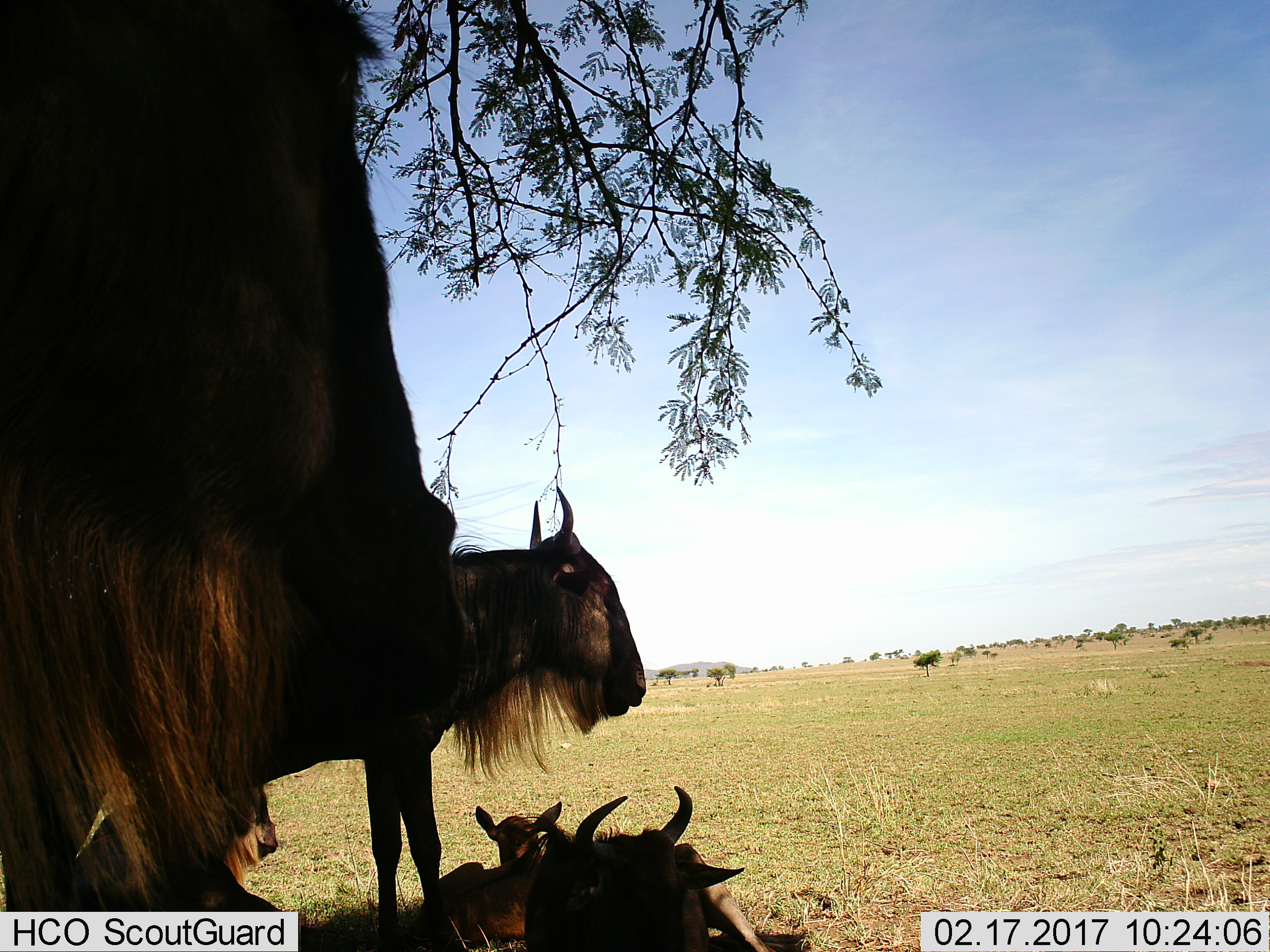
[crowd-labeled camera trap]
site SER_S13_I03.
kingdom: Animalia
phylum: Chordata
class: Mammalia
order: Artiodactyla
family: Bovidae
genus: Connochaetes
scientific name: Connochaetes taurinus taurinus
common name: blue wildebeest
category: wildebeestblue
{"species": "wildebeestblue (blue wildebeest) (Connochaetes taurinus taurinus)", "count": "4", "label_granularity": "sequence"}